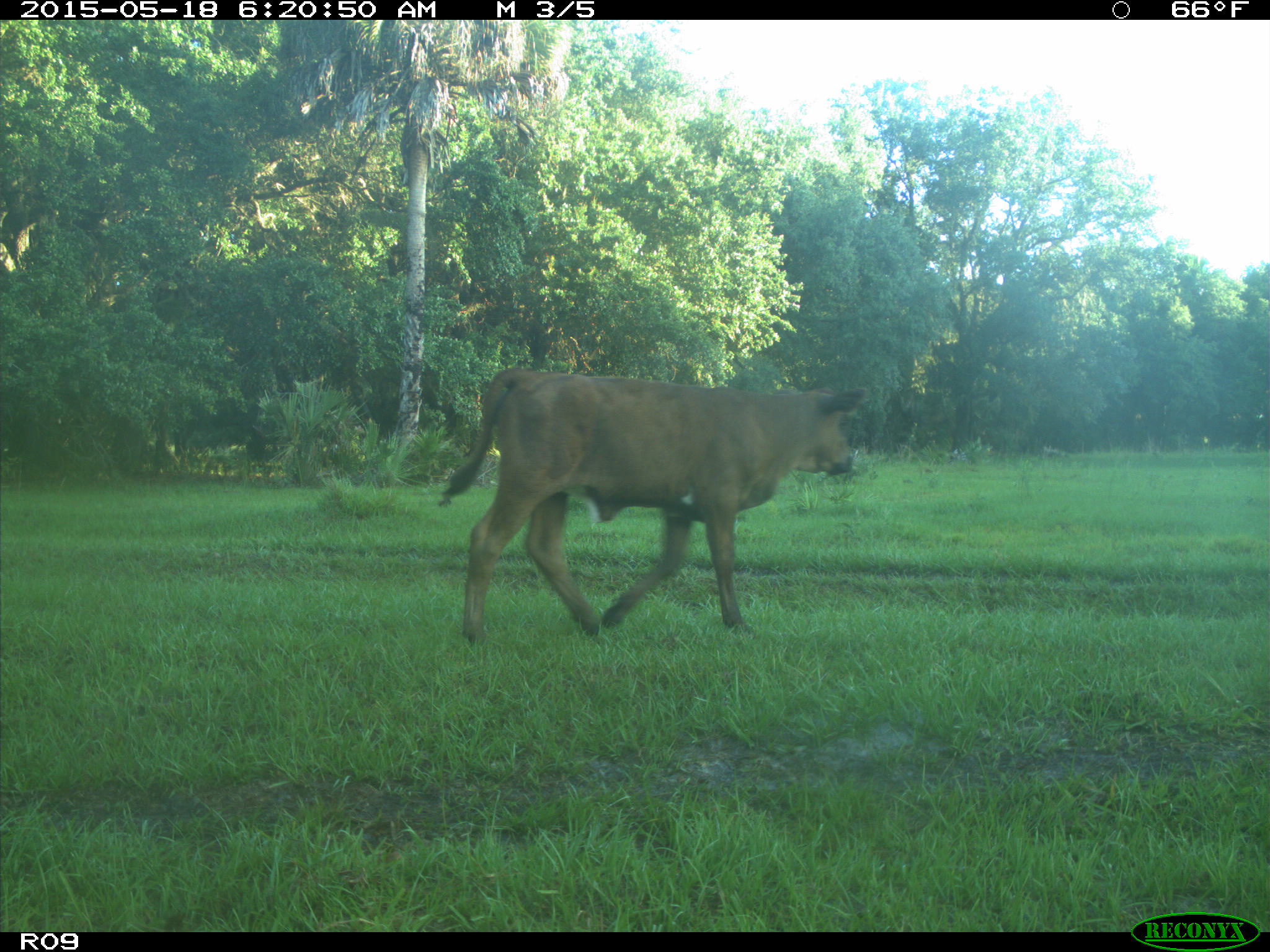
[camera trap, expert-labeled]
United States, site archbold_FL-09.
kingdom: Animalia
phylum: Chordata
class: Mammalia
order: Artiodactyla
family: Bovidae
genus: Bos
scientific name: Bos taurus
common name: domestic cow